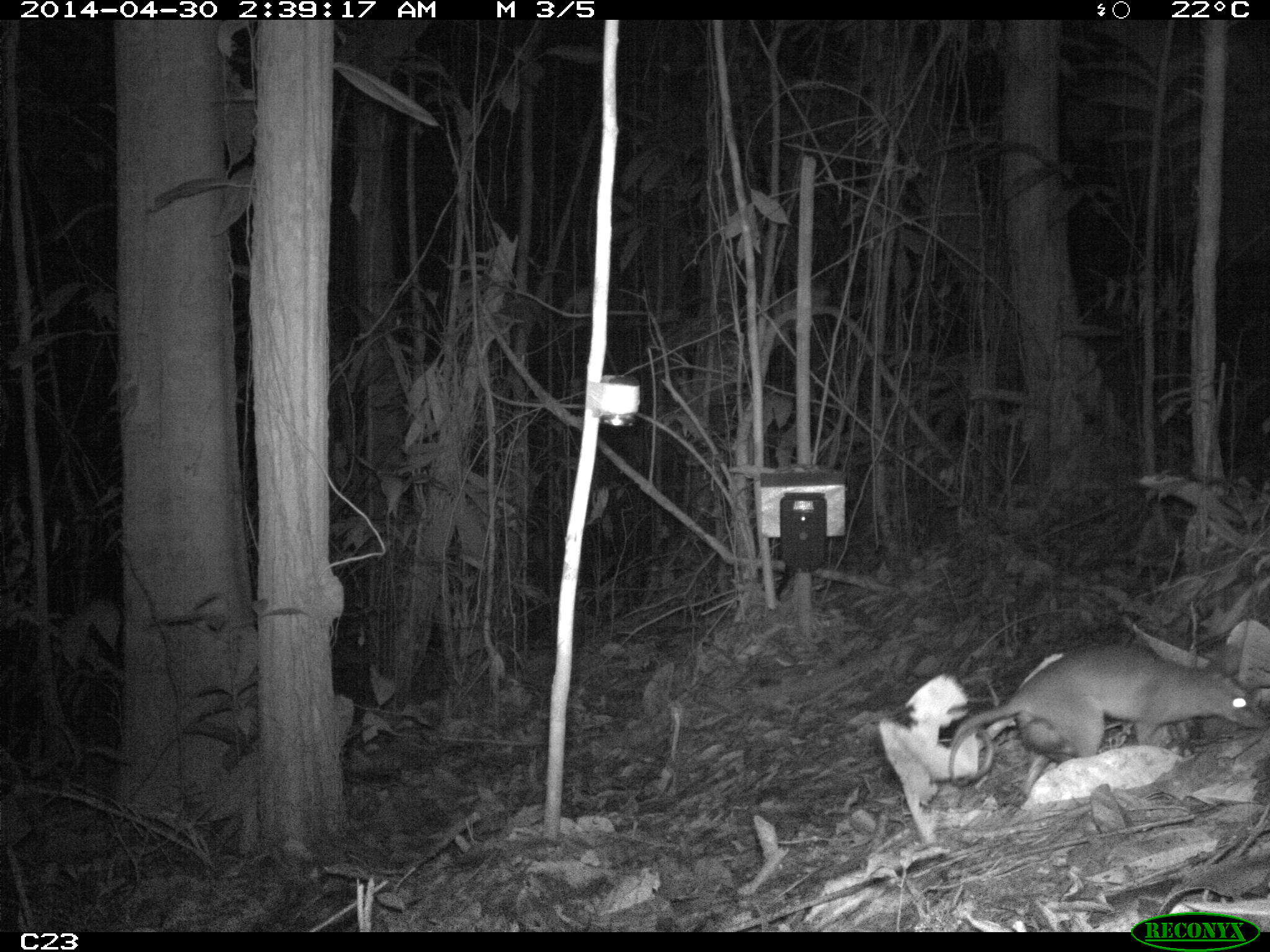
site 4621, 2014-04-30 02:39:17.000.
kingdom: Animalia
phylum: Chordata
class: Mammalia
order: Didelphimorphia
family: Didelphidae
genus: Metachirus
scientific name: Metachirus nudicaudatus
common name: brown four-eyed opossum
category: metachirus nudicudatus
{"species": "metachirus nudicudatus (brown four-eyed opossum) (Metachirus nudicaudatus)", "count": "1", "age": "adult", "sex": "female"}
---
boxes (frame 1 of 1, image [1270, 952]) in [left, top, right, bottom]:
metachirus nudicudatus: [945, 640, 1269, 787]